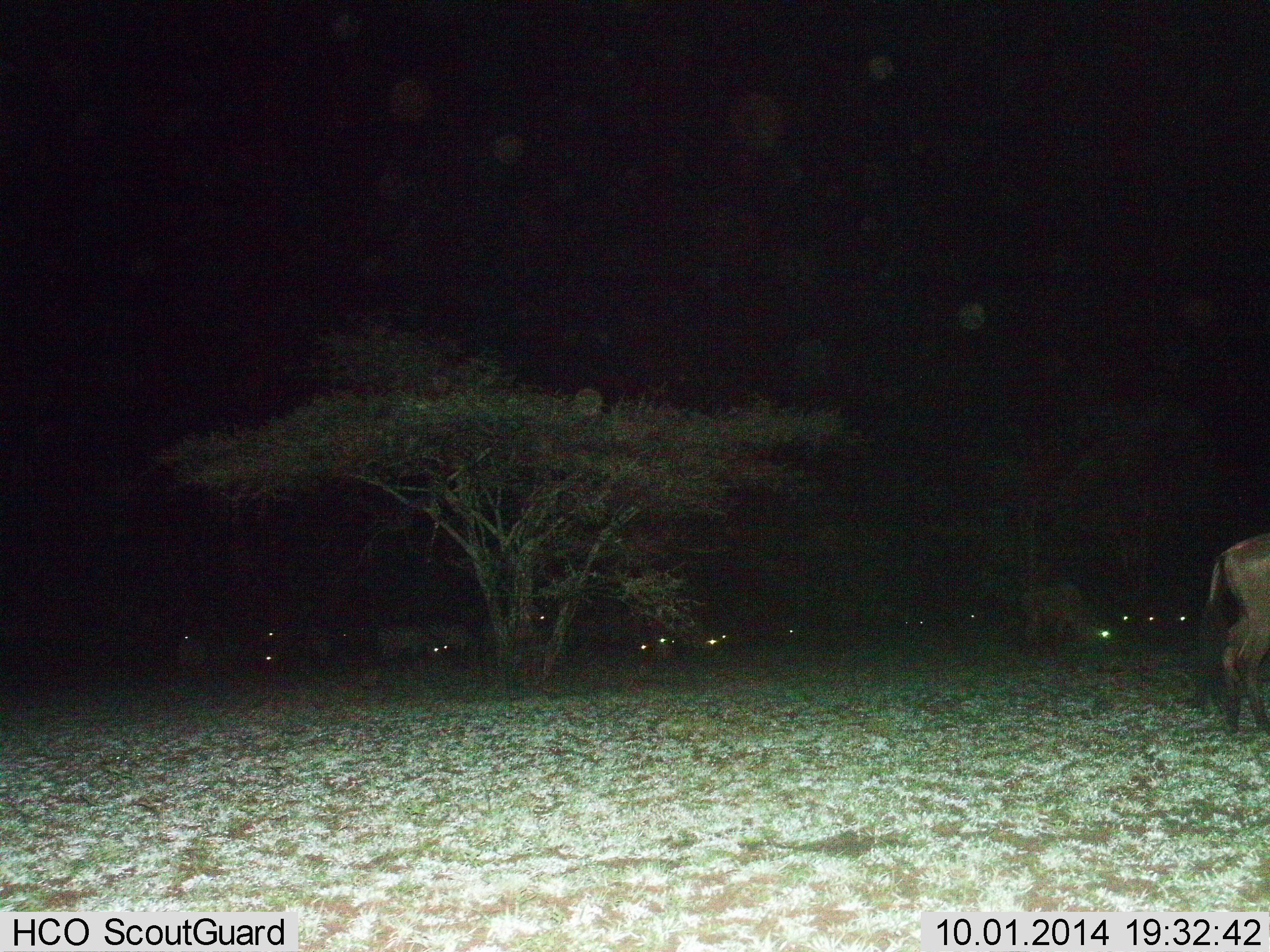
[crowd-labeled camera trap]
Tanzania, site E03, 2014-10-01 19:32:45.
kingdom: Animalia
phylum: Chordata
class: Mammalia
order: Artiodactyla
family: Bovidae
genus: Connochaetes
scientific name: Connochaetes taurinus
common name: blue wildebeest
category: wildebeest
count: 11-50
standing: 55%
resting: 36%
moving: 9%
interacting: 0%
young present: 0%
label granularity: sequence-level